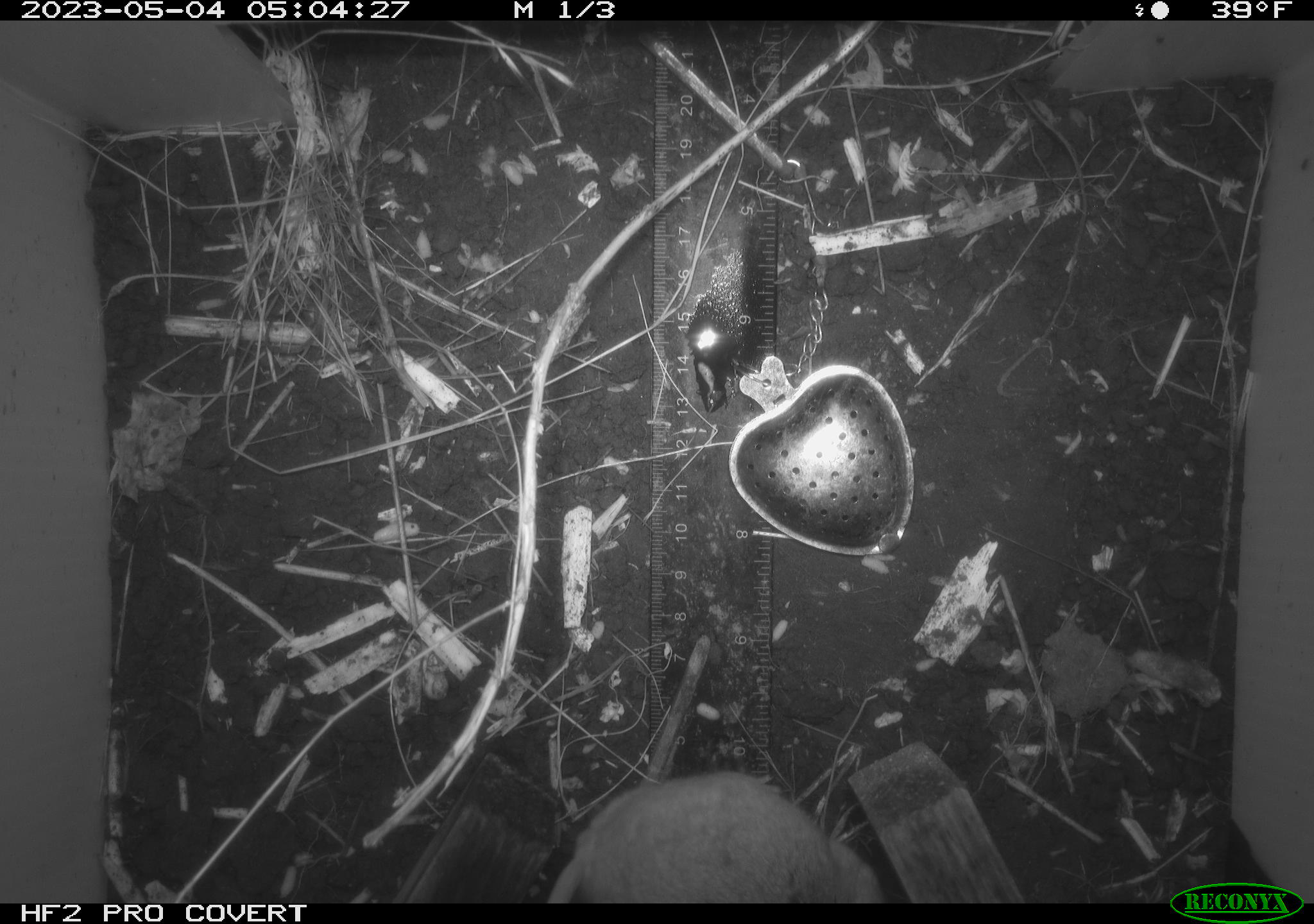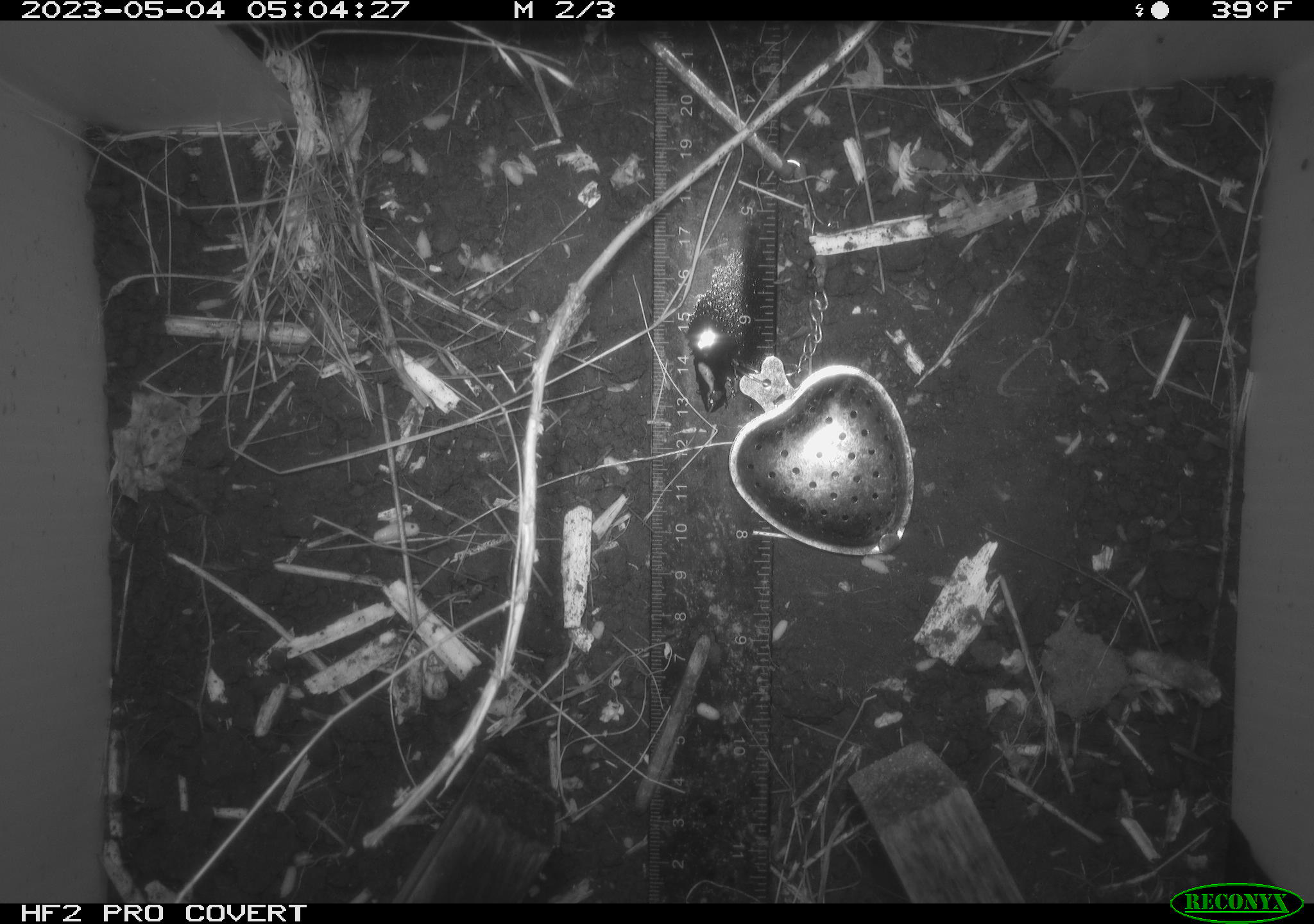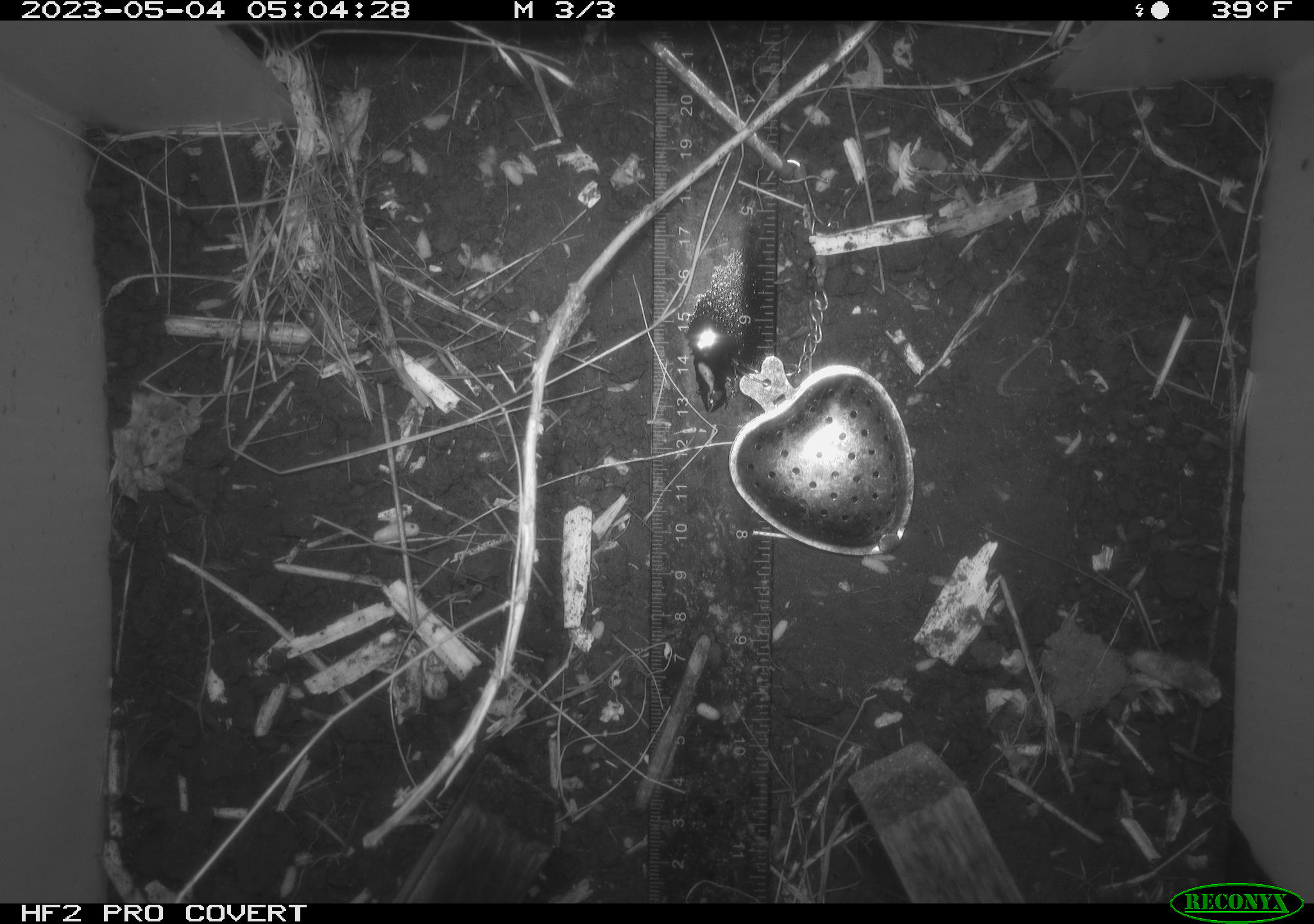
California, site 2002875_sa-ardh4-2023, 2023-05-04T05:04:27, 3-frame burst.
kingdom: Animalia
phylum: Chordata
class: Mammalia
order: Rodentia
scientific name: Rodentia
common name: mouse species